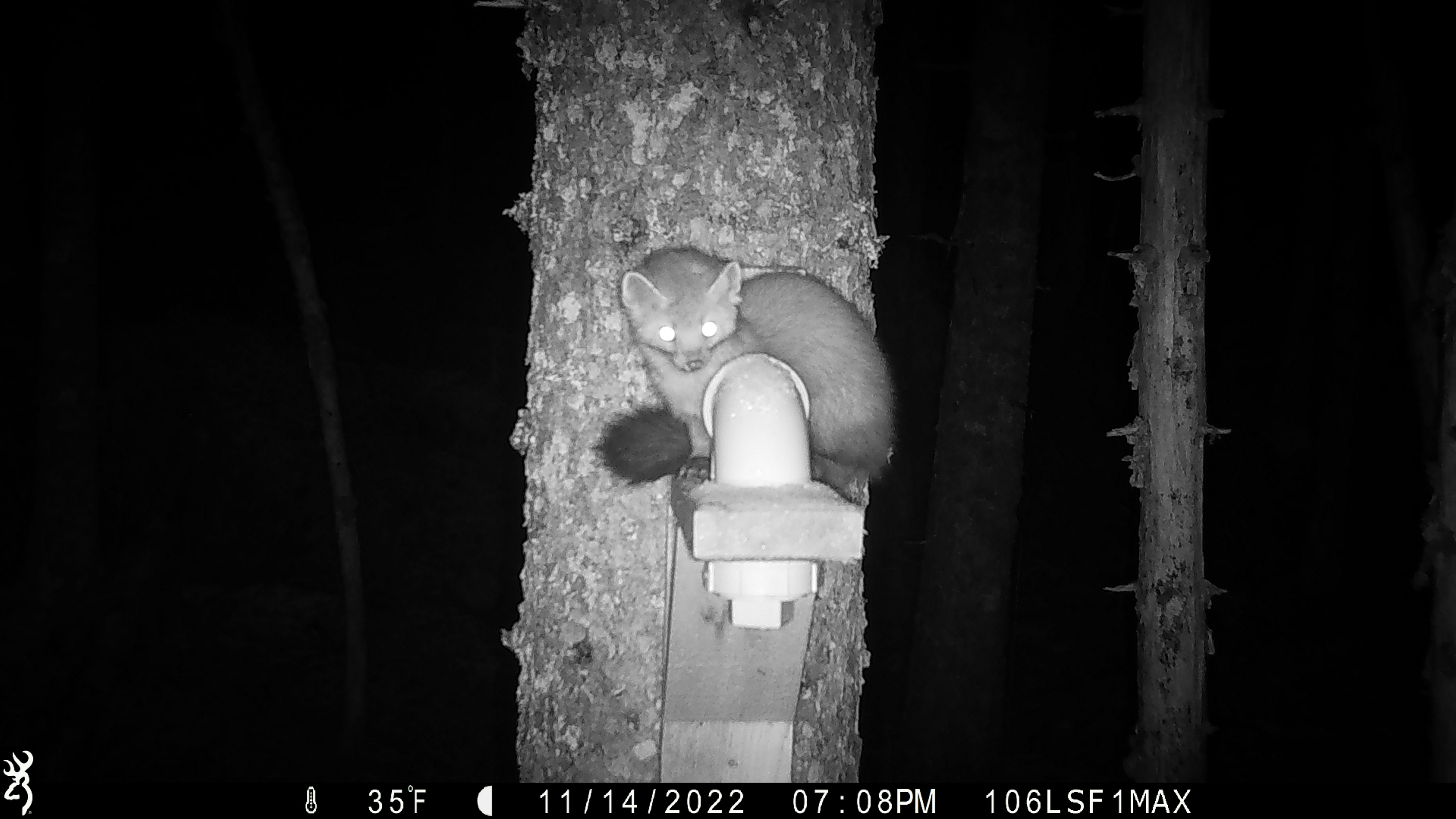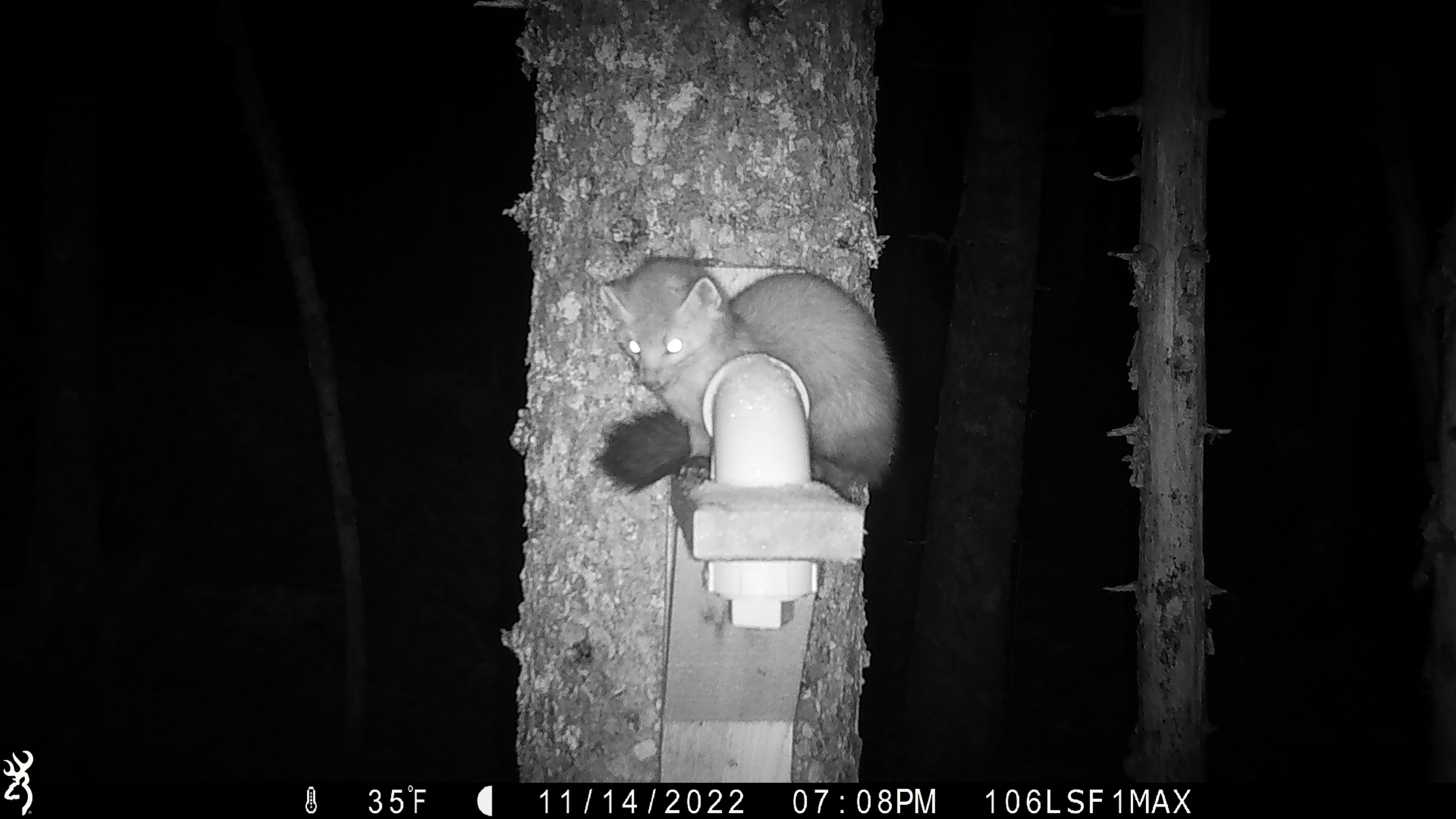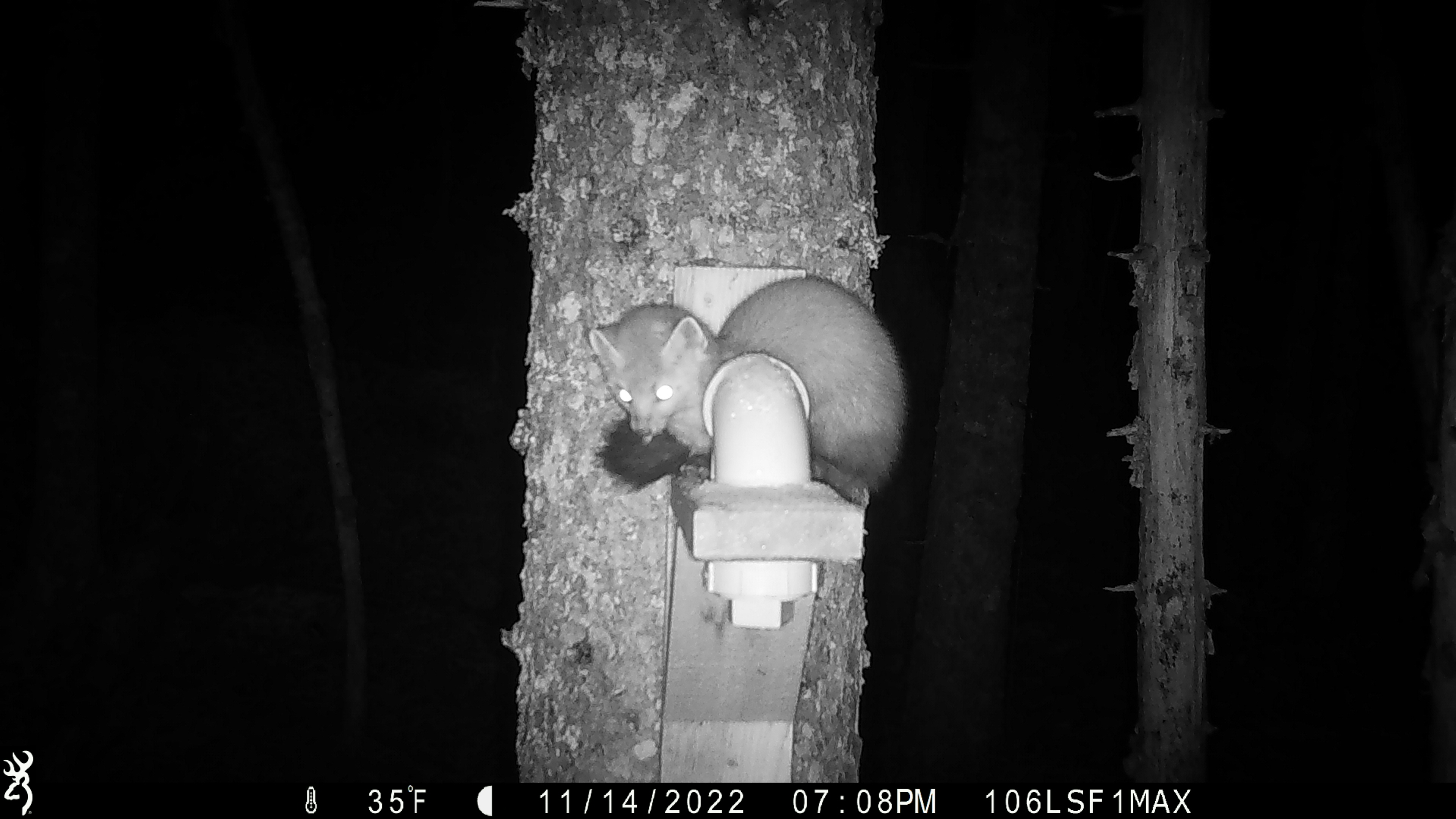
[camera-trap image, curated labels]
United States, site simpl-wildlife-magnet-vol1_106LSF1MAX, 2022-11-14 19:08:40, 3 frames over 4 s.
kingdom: Animalia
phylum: Chordata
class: Mammalia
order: Carnivora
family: Mustelidae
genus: Martes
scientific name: Martes americana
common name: american marten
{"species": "american marten (Martes americana)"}